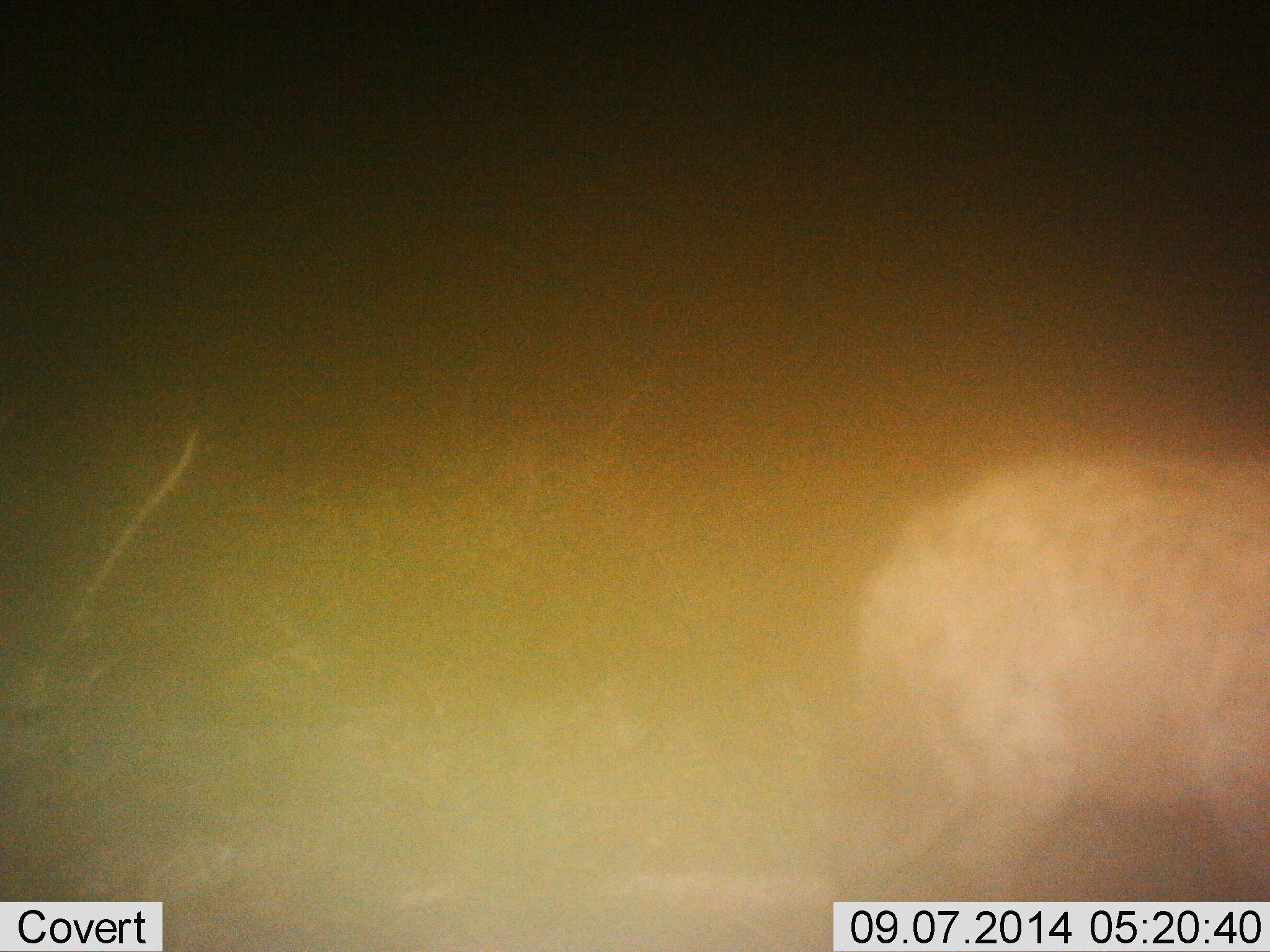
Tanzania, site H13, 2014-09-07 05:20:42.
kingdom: Animalia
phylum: Chordata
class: Mammalia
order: Carnivora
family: Hyaenidae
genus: Crocuta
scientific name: Crocuta crocuta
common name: spotted hyena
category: hyenaspotted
Hyenaspotted (spotted hyena) (Crocuta crocuta), count 1. Behavior (volunteer vote fractions): standing 44%, resting 0%, moving 44%, interacting 0%. Young present (vote fraction): 0%. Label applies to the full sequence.